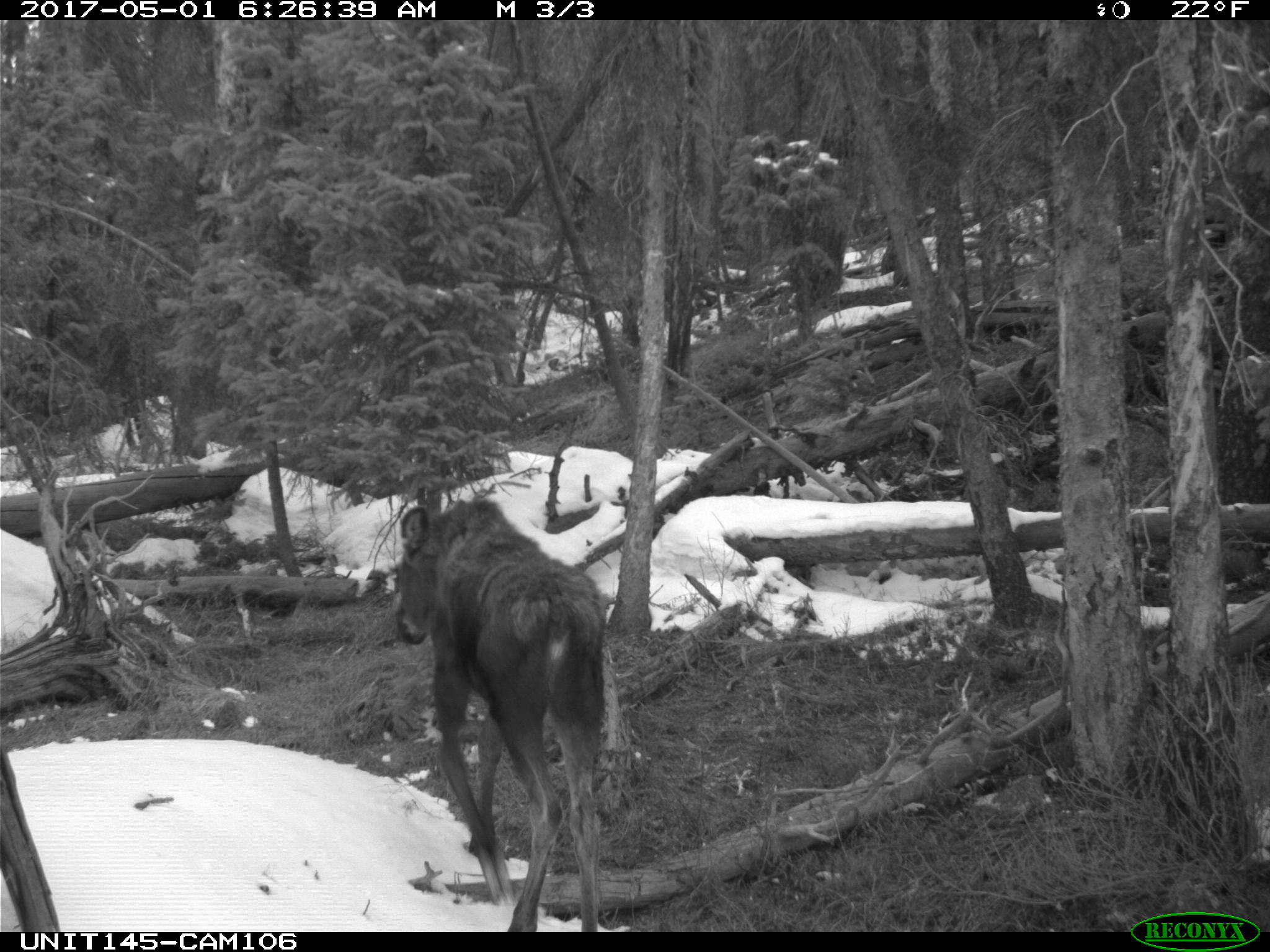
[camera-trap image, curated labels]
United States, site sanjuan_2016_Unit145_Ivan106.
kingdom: Animalia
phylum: Chordata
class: Mammalia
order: Artiodactyla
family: Cervidae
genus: Alces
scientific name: Alces alces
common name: moose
Alces alces (moose).